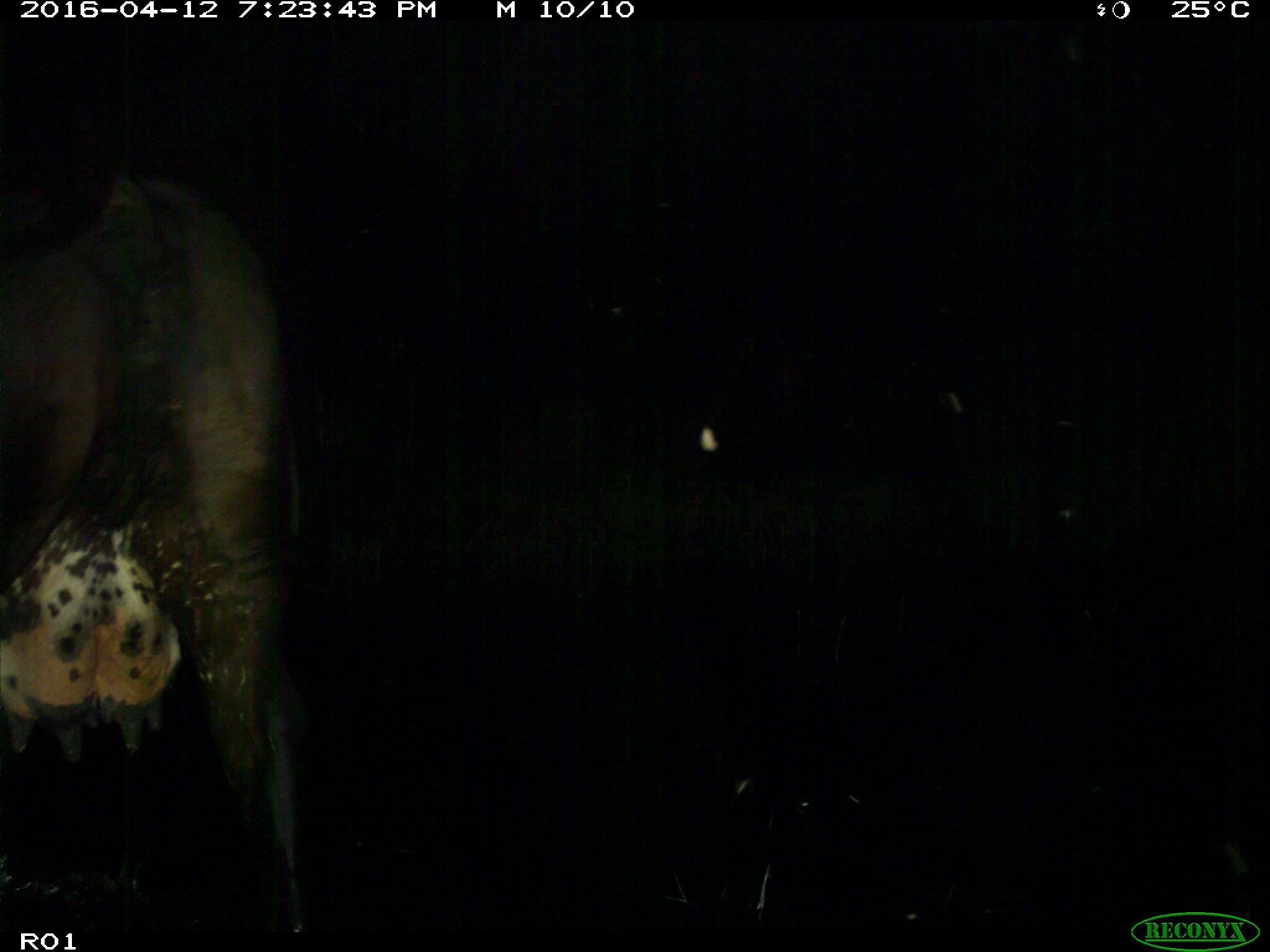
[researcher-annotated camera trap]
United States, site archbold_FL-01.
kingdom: Animalia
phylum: Chordata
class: Mammalia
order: Artiodactyla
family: Bovidae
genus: Bos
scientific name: Bos taurus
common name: domestic cow